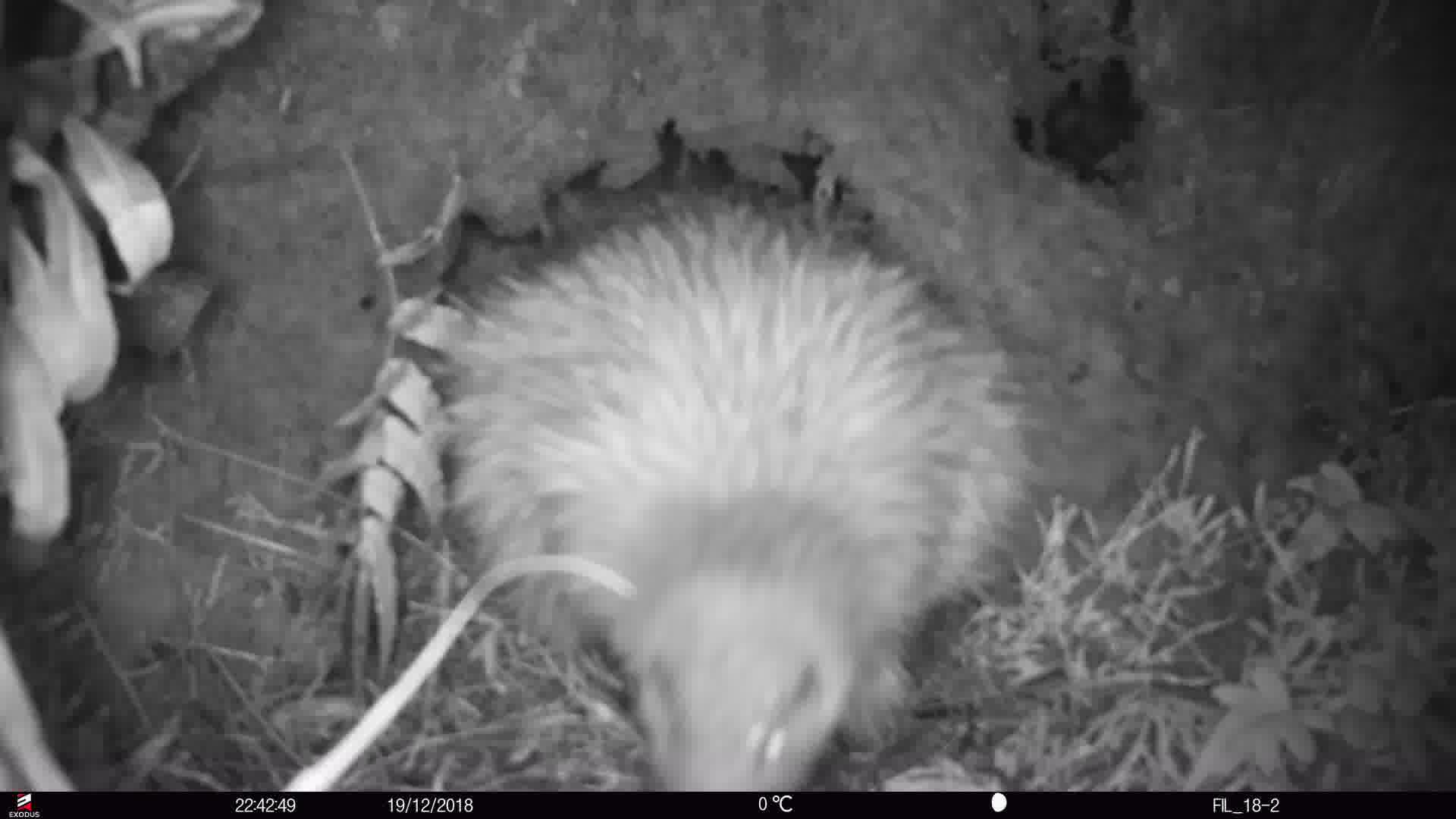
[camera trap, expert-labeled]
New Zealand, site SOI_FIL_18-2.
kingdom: Animalia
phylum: Chordata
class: Aves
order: Apterygiformes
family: Apterygidae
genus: Apteryx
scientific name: Apteryx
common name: kiwi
Kiwi (Apteryx).